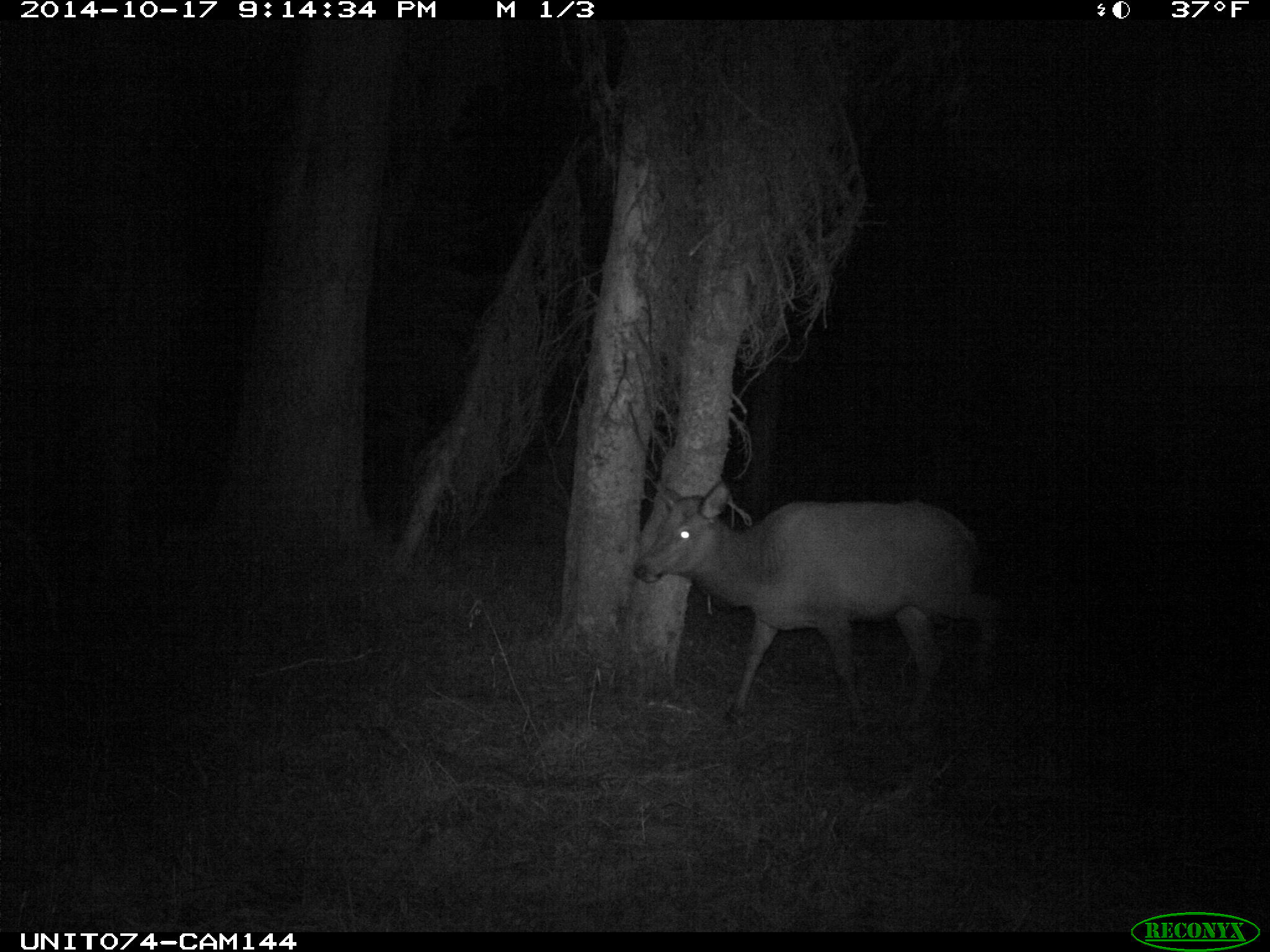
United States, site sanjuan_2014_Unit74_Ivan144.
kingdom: Animalia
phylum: Chordata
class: Mammalia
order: Artiodactyla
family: Cervidae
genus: Cervus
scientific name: Cervus elaphus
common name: red deer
Cervus elaphus (red deer).